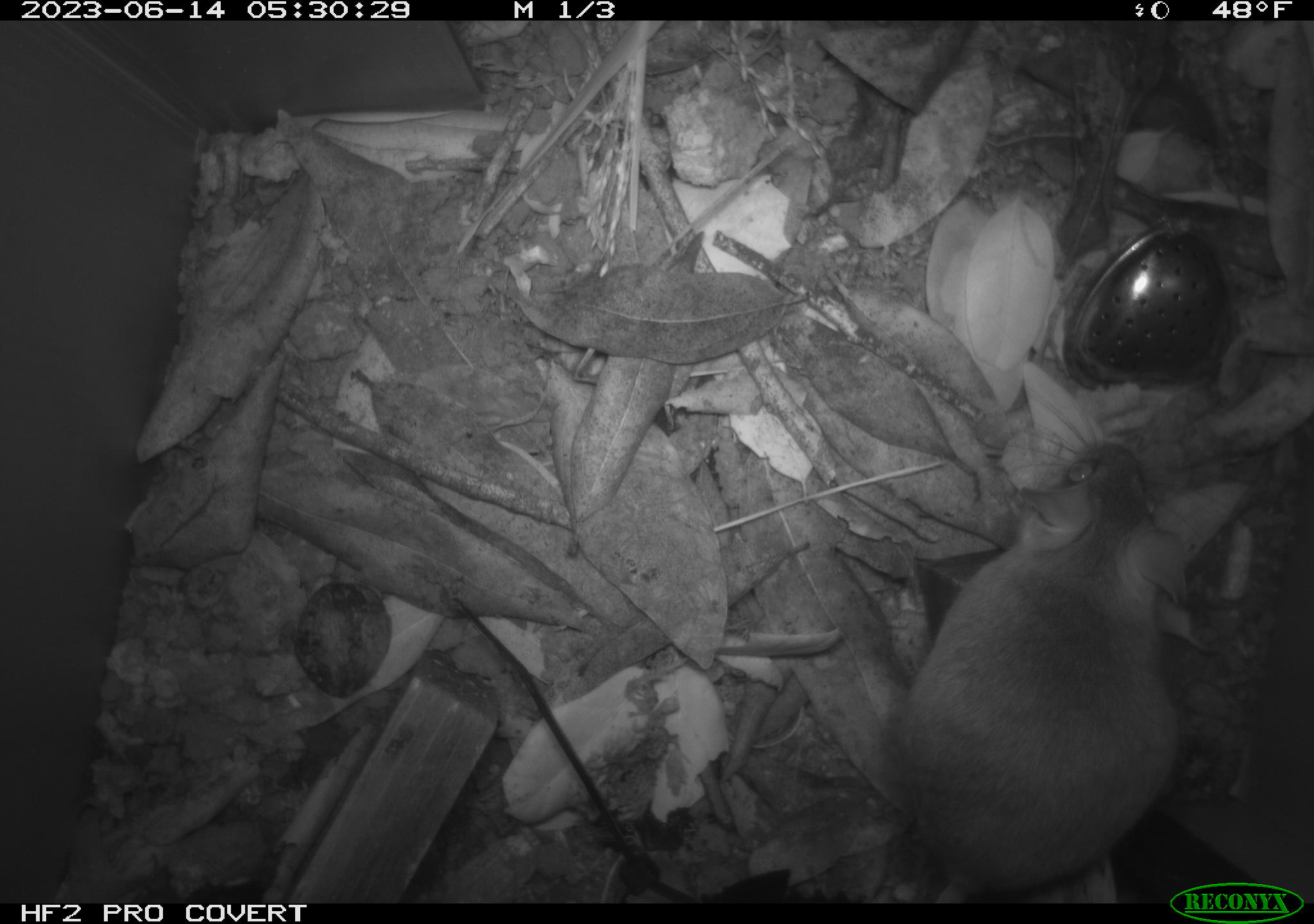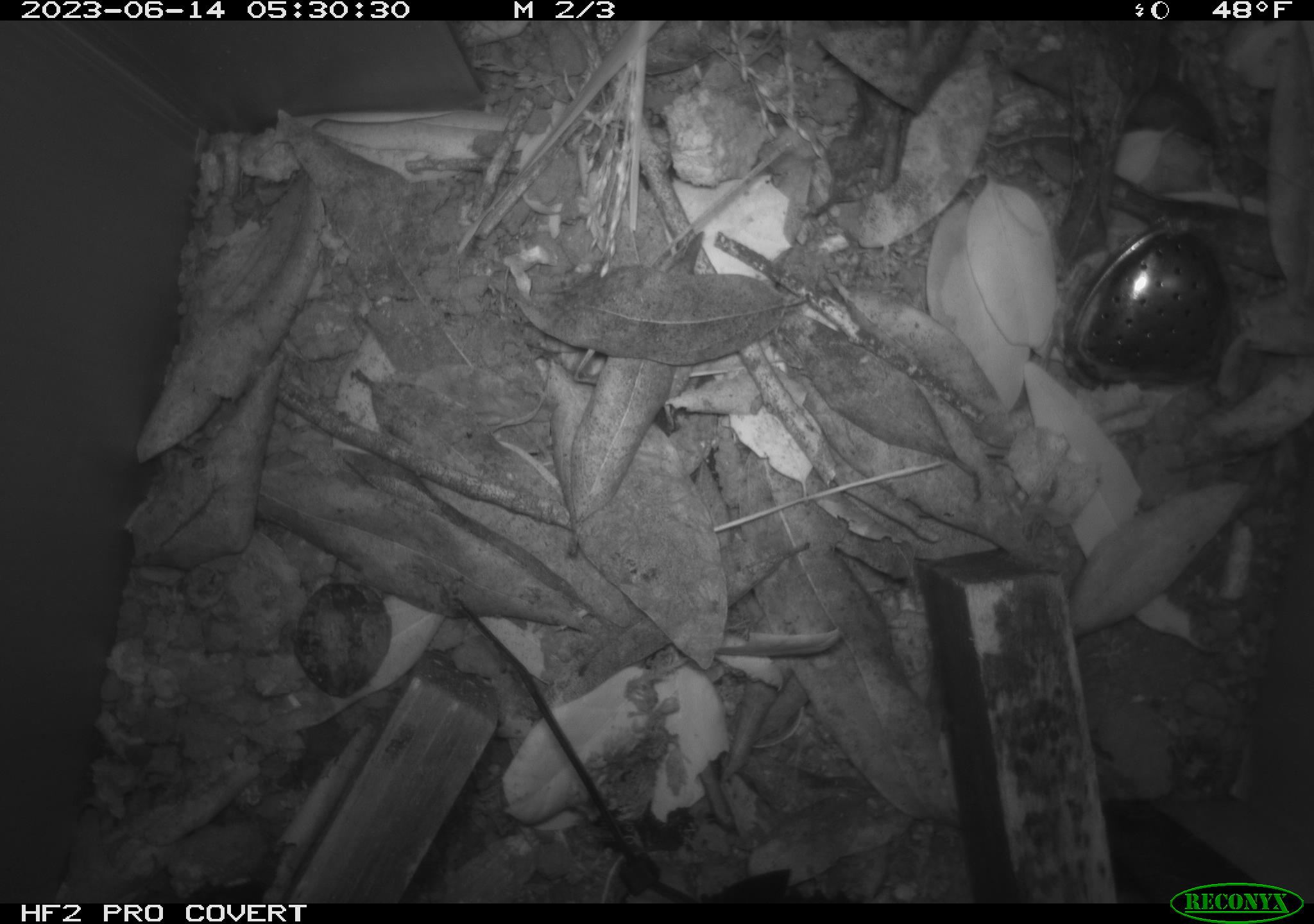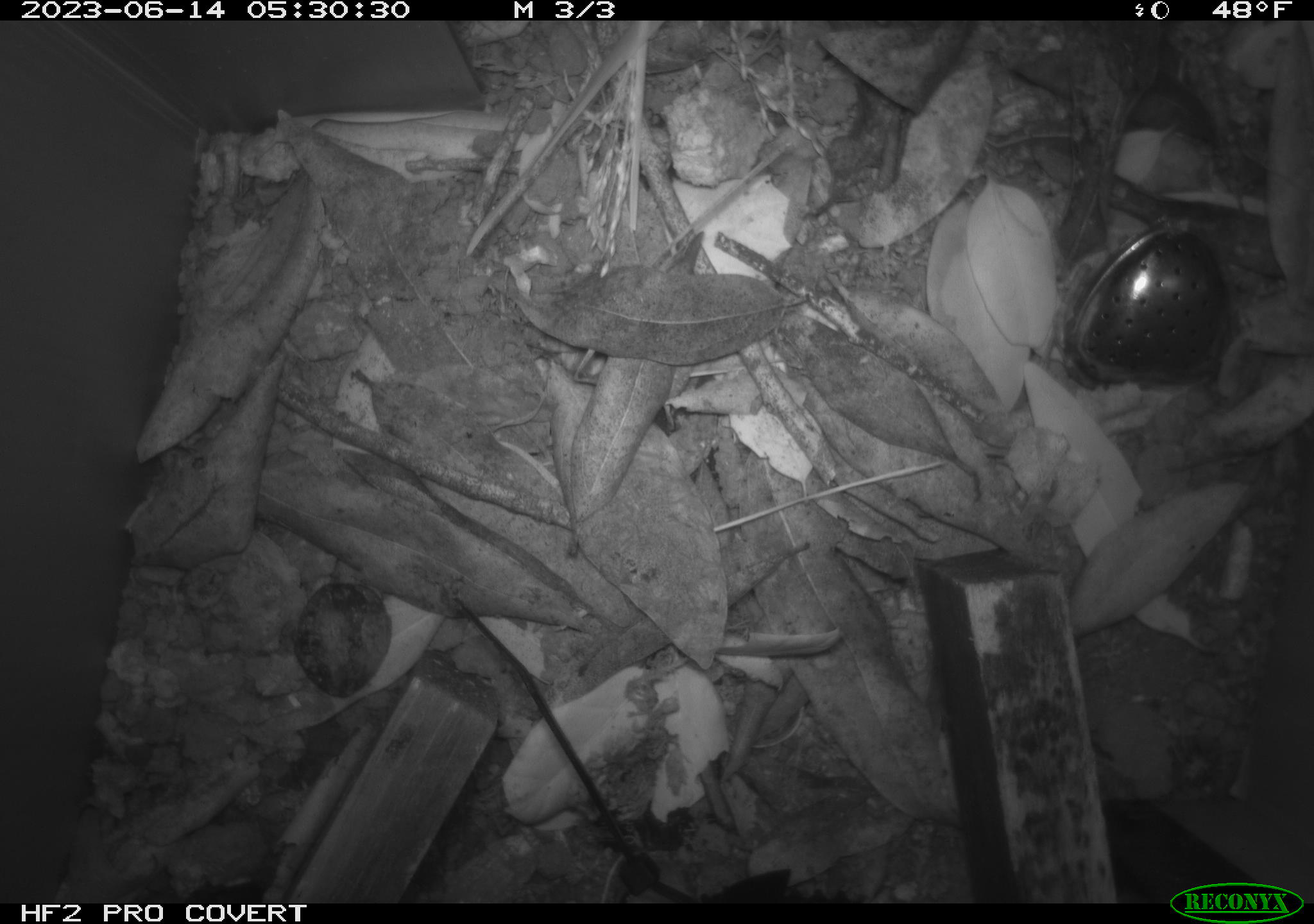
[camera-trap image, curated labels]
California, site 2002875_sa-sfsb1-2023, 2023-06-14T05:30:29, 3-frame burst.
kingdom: Animalia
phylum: Chordata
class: Mammalia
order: Rodentia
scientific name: Rodentia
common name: mouse species